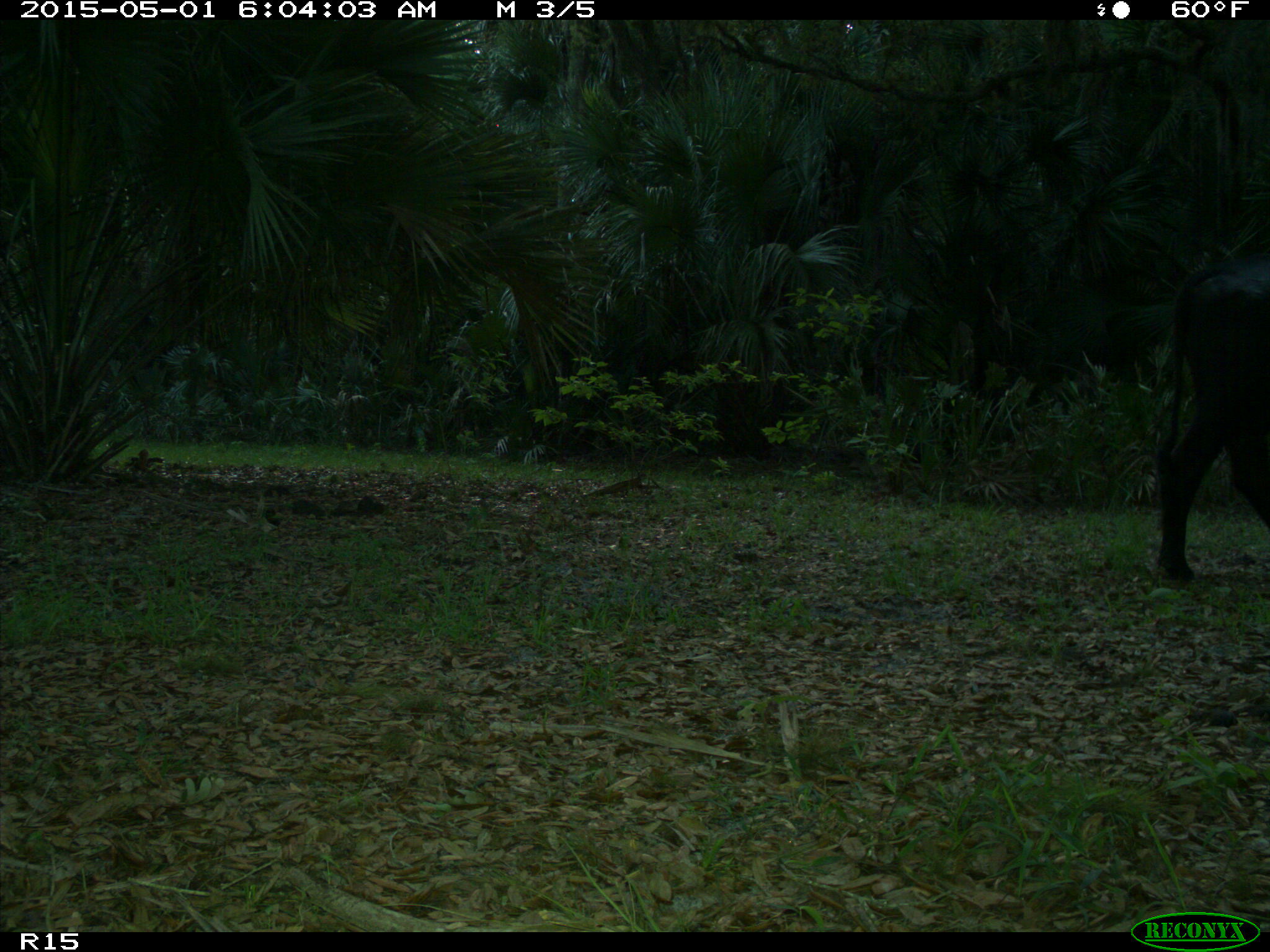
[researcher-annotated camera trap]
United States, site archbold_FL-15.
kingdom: Animalia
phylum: Chordata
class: Mammalia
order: Artiodactyla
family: Bovidae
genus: Bos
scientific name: Bos taurus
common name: domestic cow